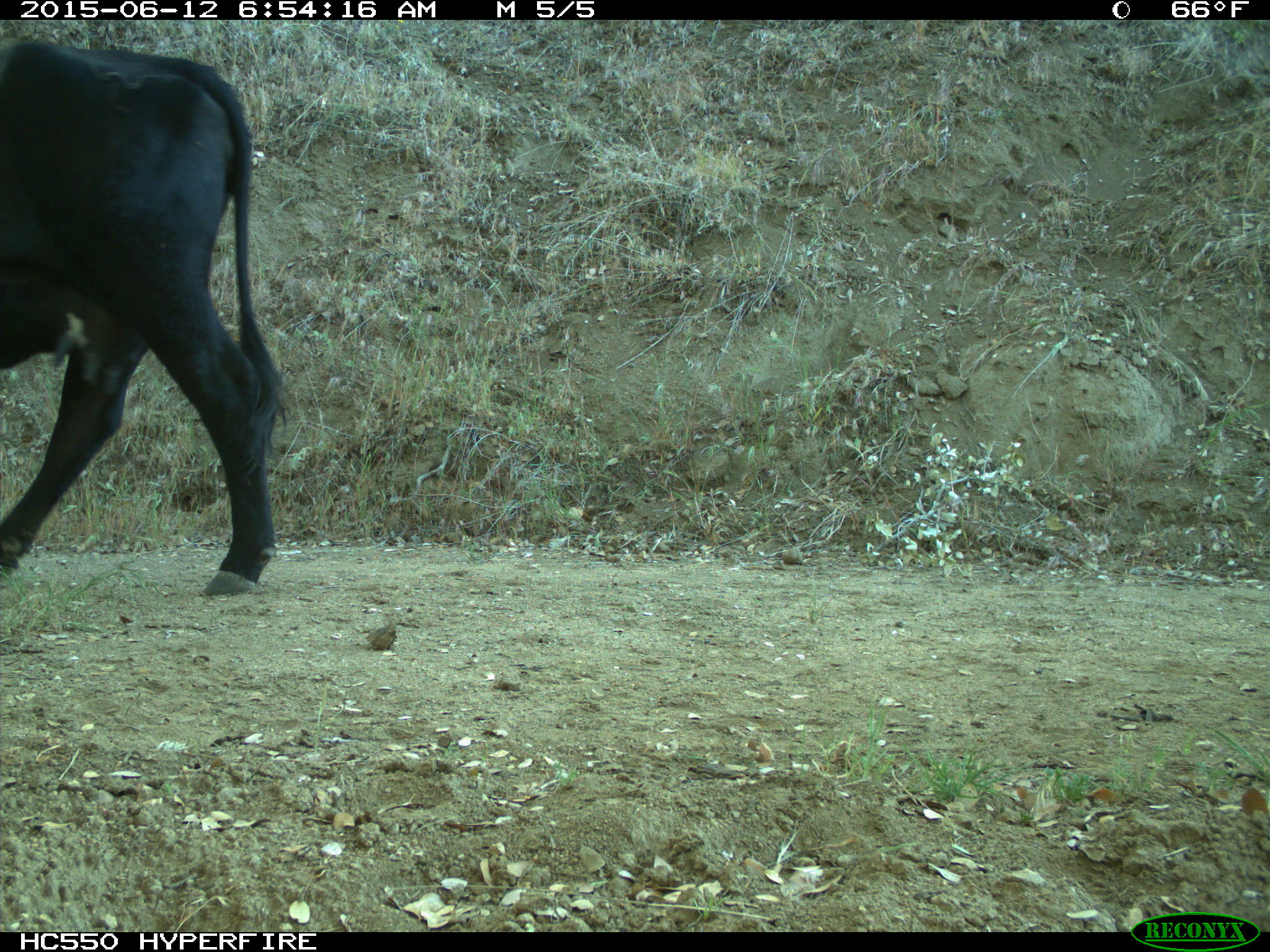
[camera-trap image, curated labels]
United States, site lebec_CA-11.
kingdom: Animalia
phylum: Chordata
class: Mammalia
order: Artiodactyla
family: Bovidae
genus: Bos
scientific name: Bos taurus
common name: domestic cow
Bos taurus (domestic cow).